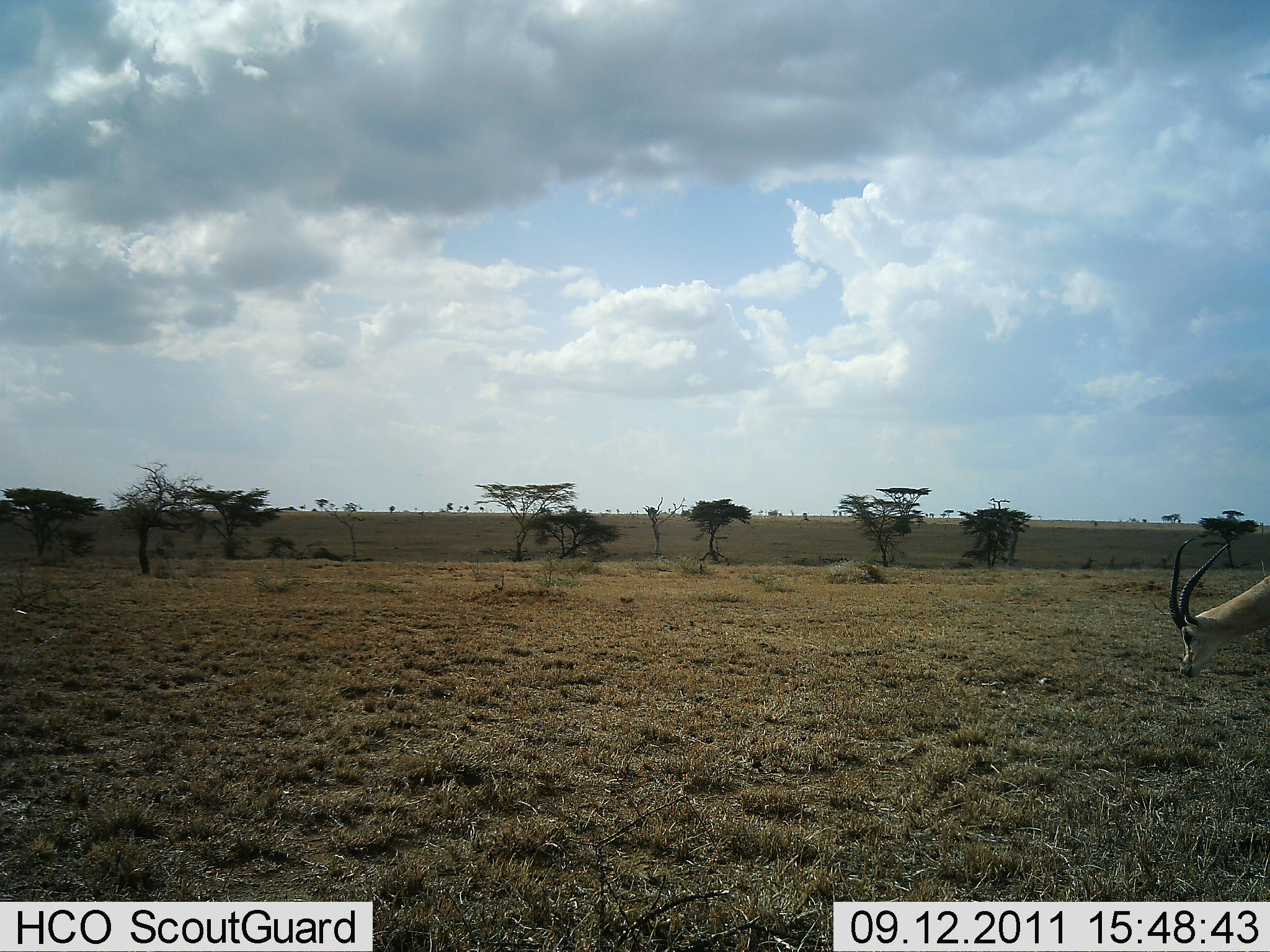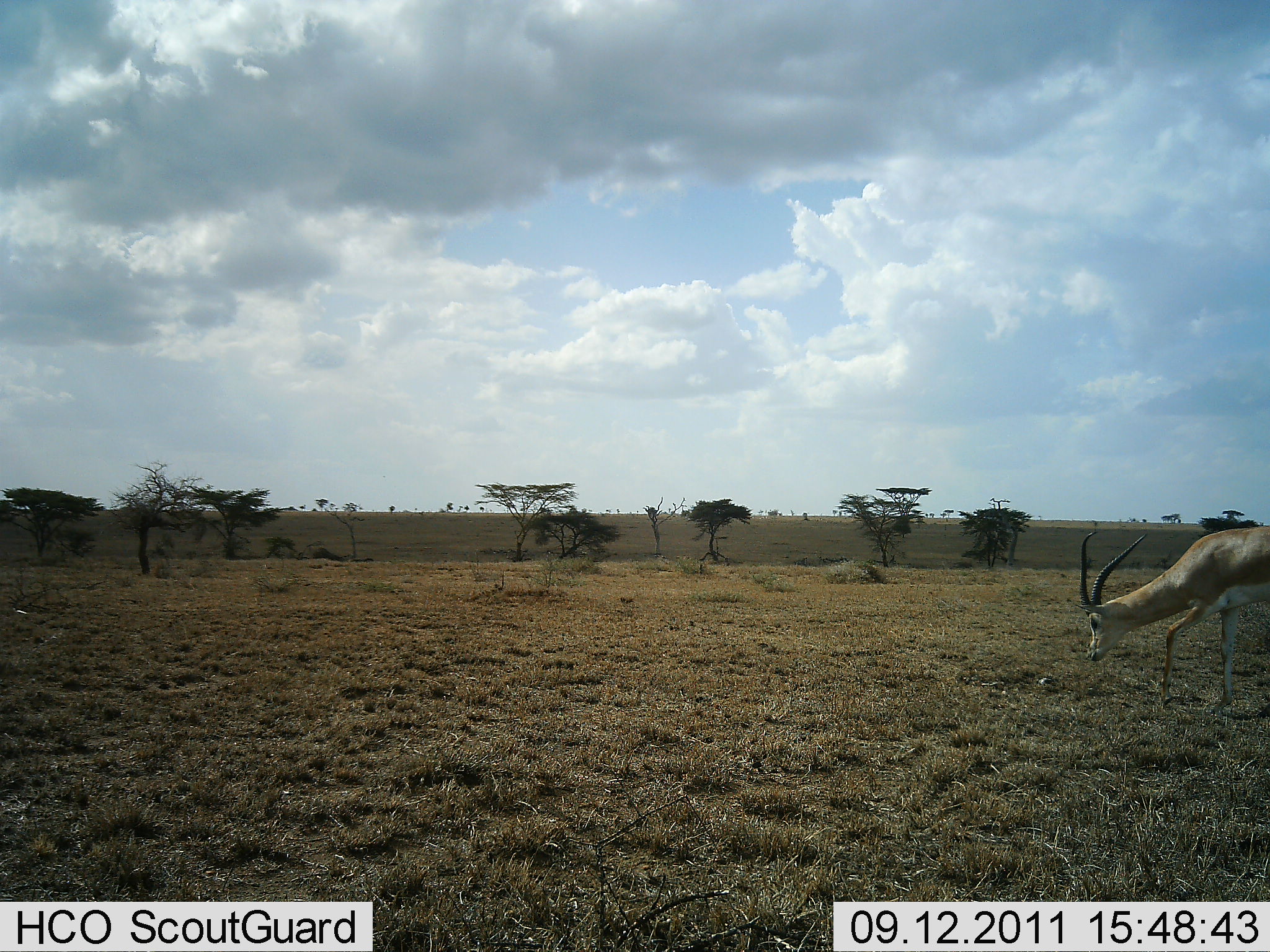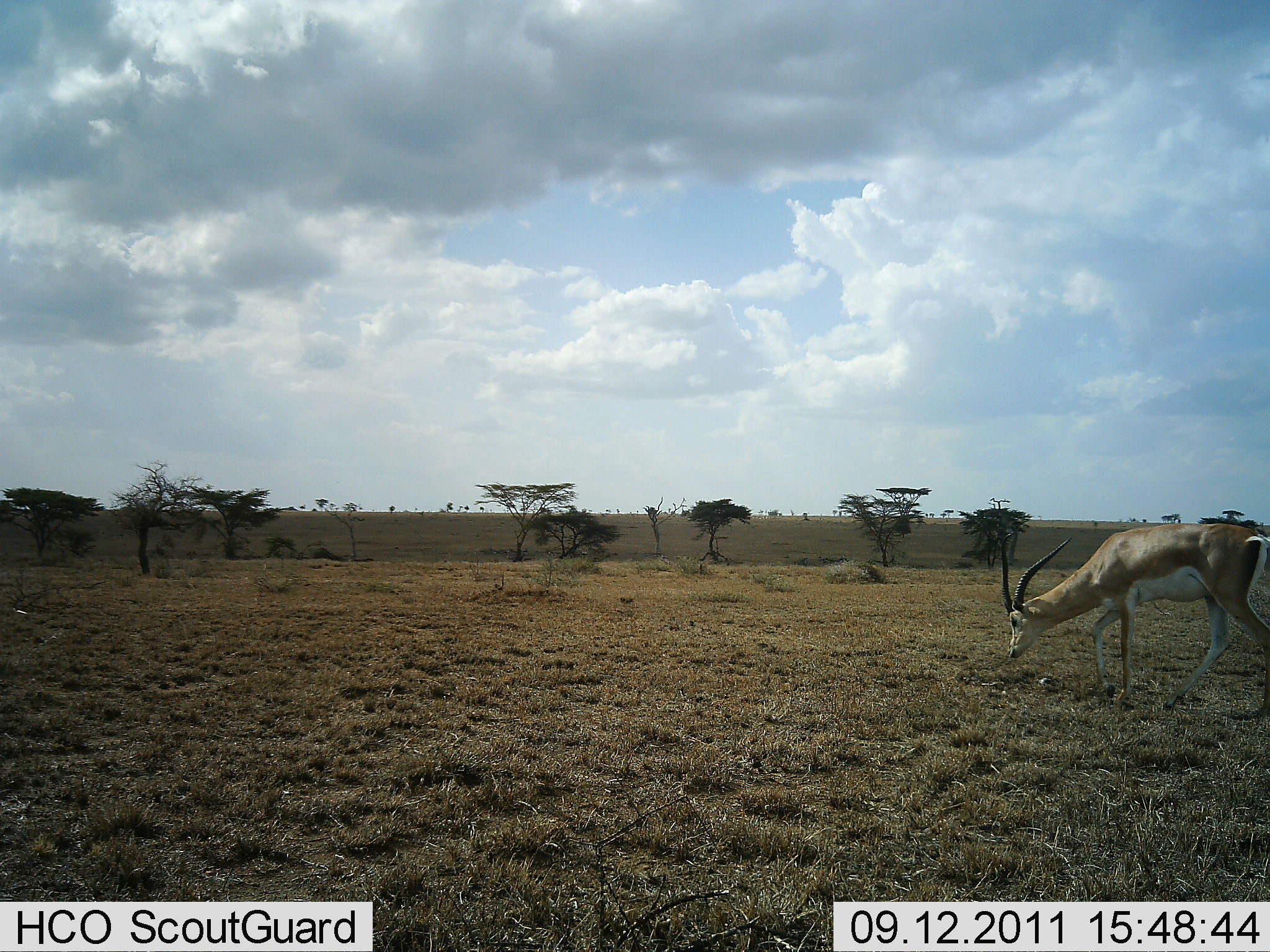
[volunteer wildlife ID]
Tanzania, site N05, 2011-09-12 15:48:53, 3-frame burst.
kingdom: Animalia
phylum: Chordata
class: Mammalia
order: Artiodactyla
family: Bovidae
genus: Nanger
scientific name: Nanger granti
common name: grant's gazelle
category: gazellegrants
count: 1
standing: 17%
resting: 0%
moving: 50%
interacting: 0%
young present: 0%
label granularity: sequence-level